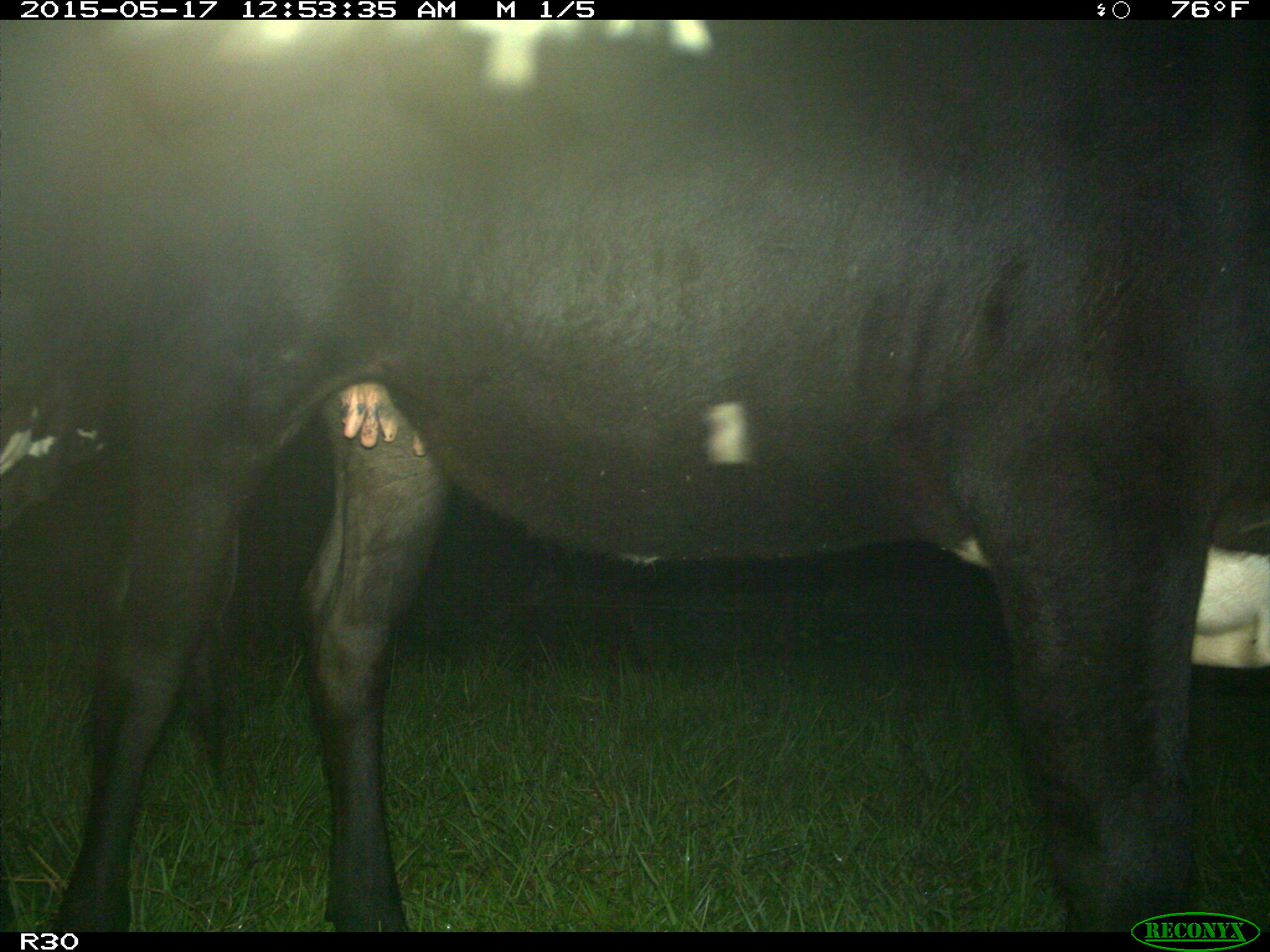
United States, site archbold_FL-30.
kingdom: Animalia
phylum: Chordata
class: Mammalia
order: Artiodactyla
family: Bovidae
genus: Bos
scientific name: Bos taurus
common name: domestic cow